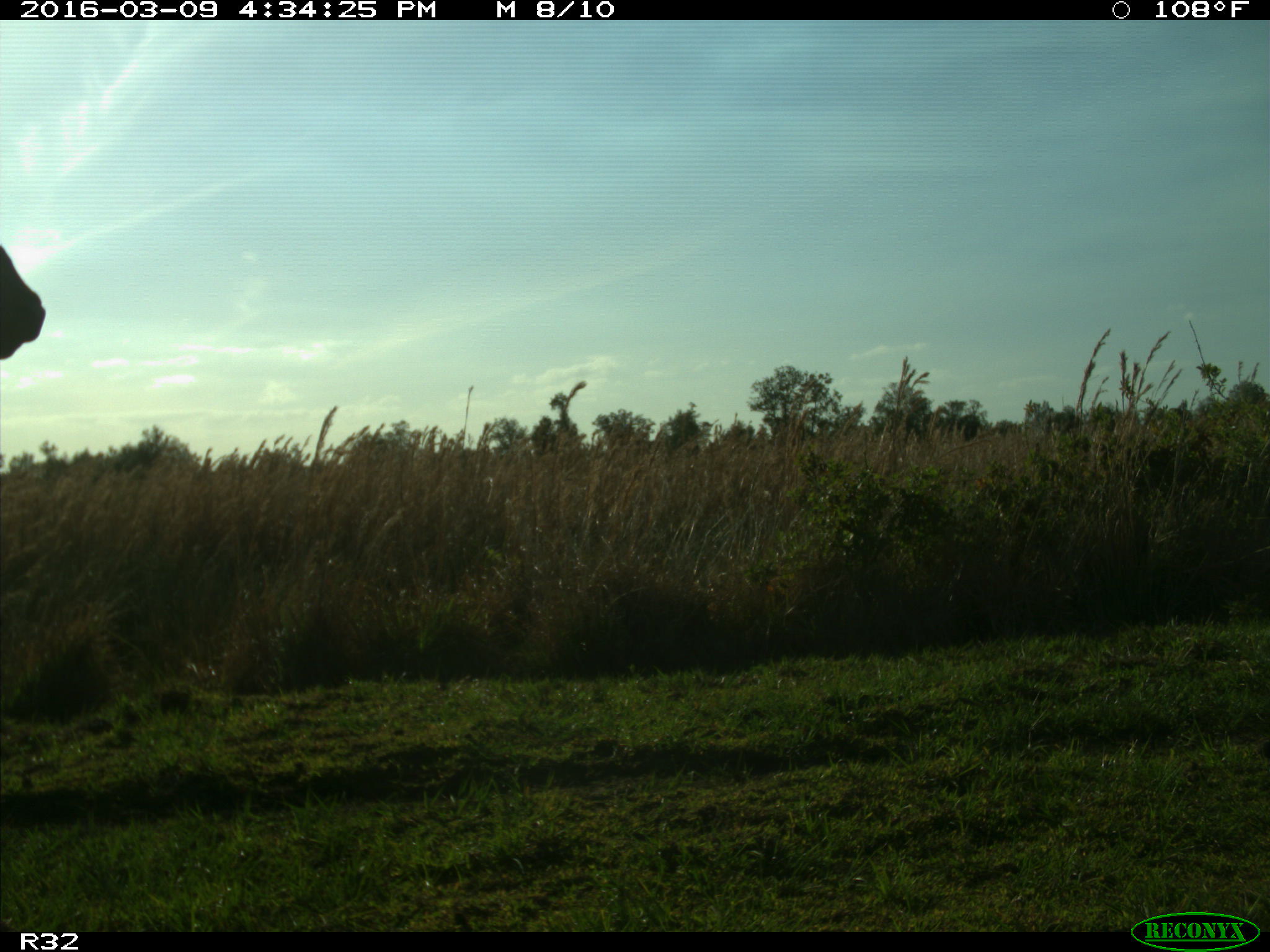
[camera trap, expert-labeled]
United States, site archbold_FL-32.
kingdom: Animalia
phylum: Chordata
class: Mammalia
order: Artiodactyla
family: Bovidae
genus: Bos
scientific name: Bos taurus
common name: domestic cow